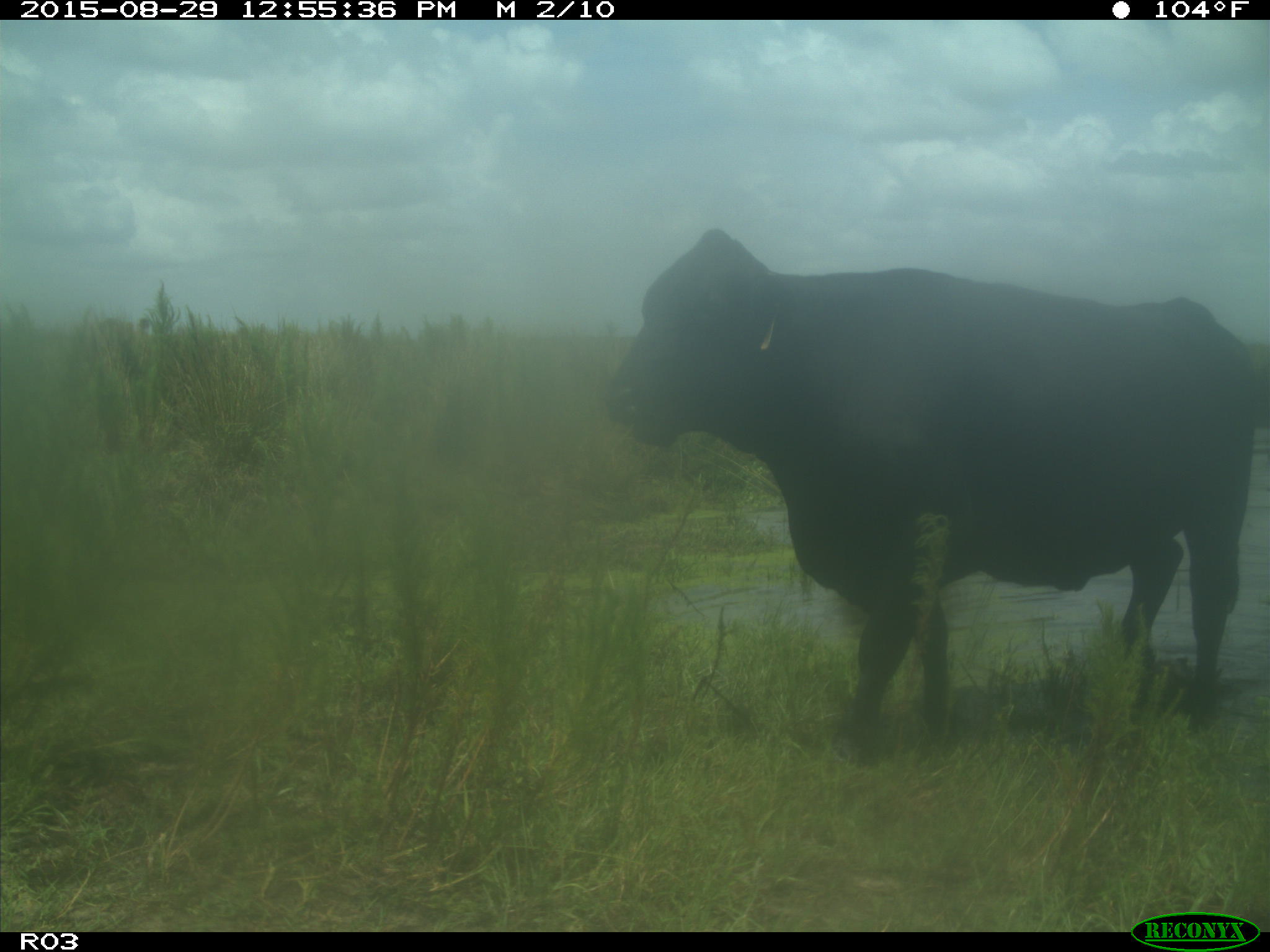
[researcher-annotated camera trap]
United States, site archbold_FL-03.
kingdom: Animalia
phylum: Chordata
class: Mammalia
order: Artiodactyla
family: Bovidae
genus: Bos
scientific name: Bos taurus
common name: domestic cow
Bos taurus (domestic cow).